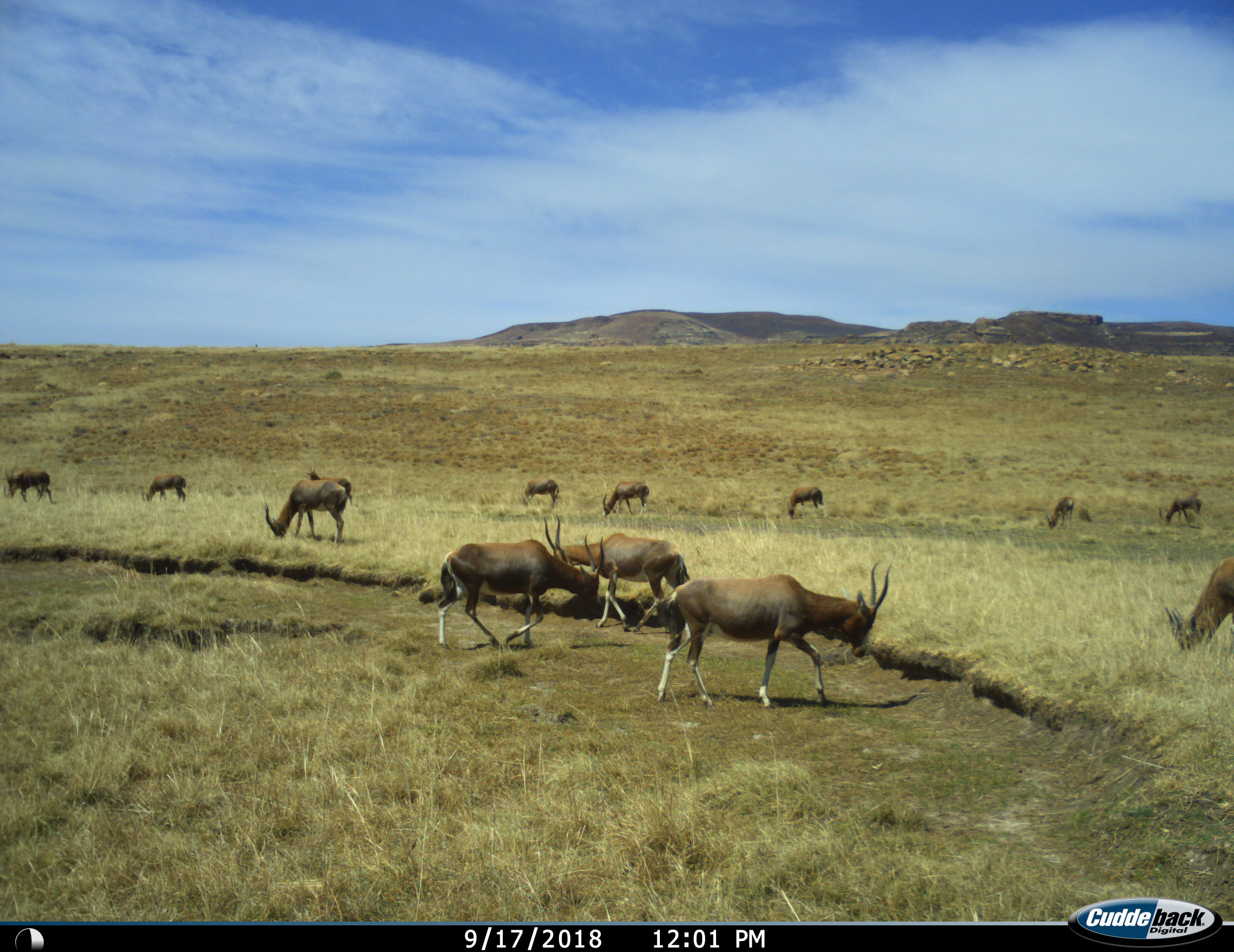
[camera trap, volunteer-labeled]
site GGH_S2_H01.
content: unidentified animal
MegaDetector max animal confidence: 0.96